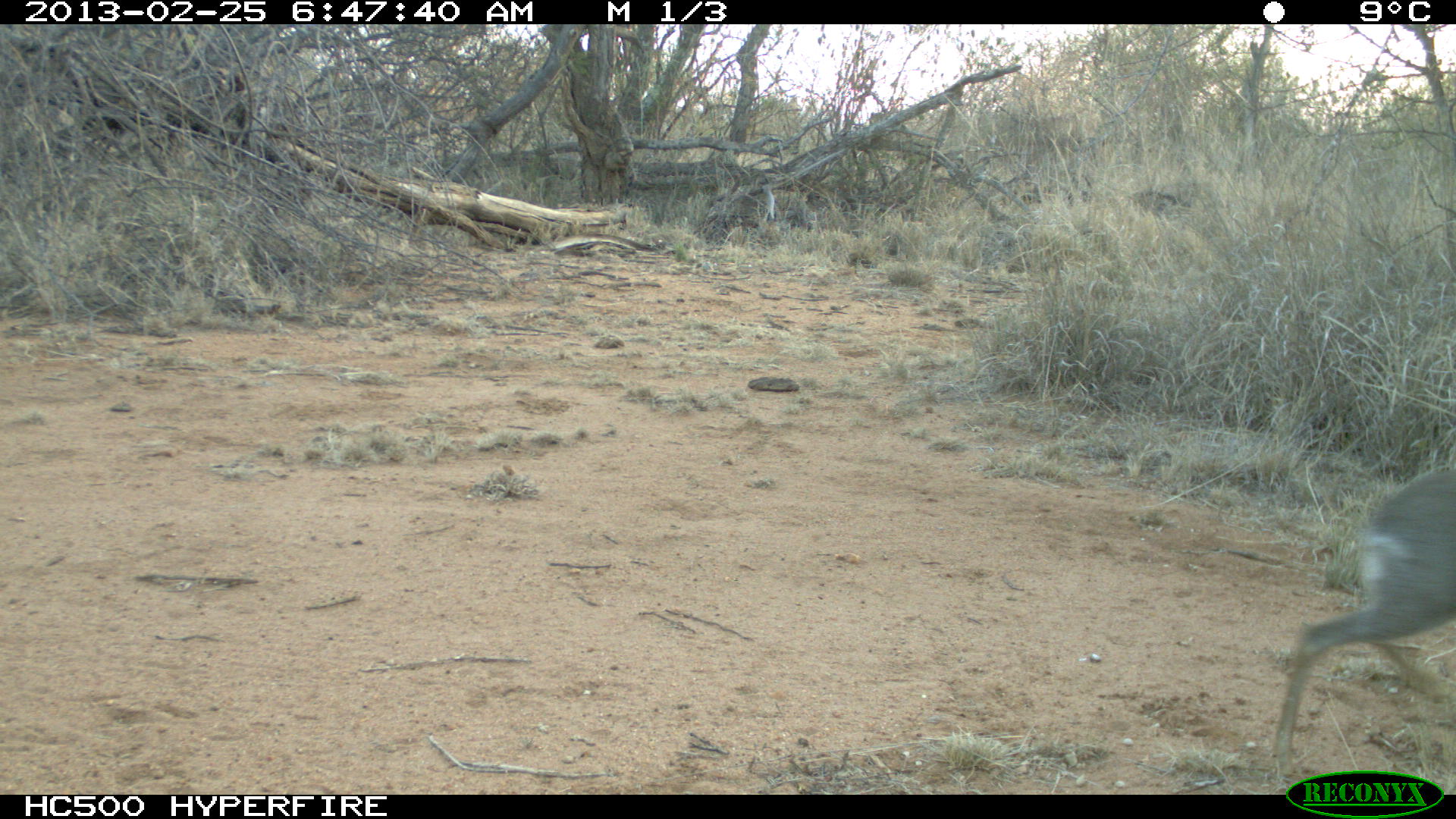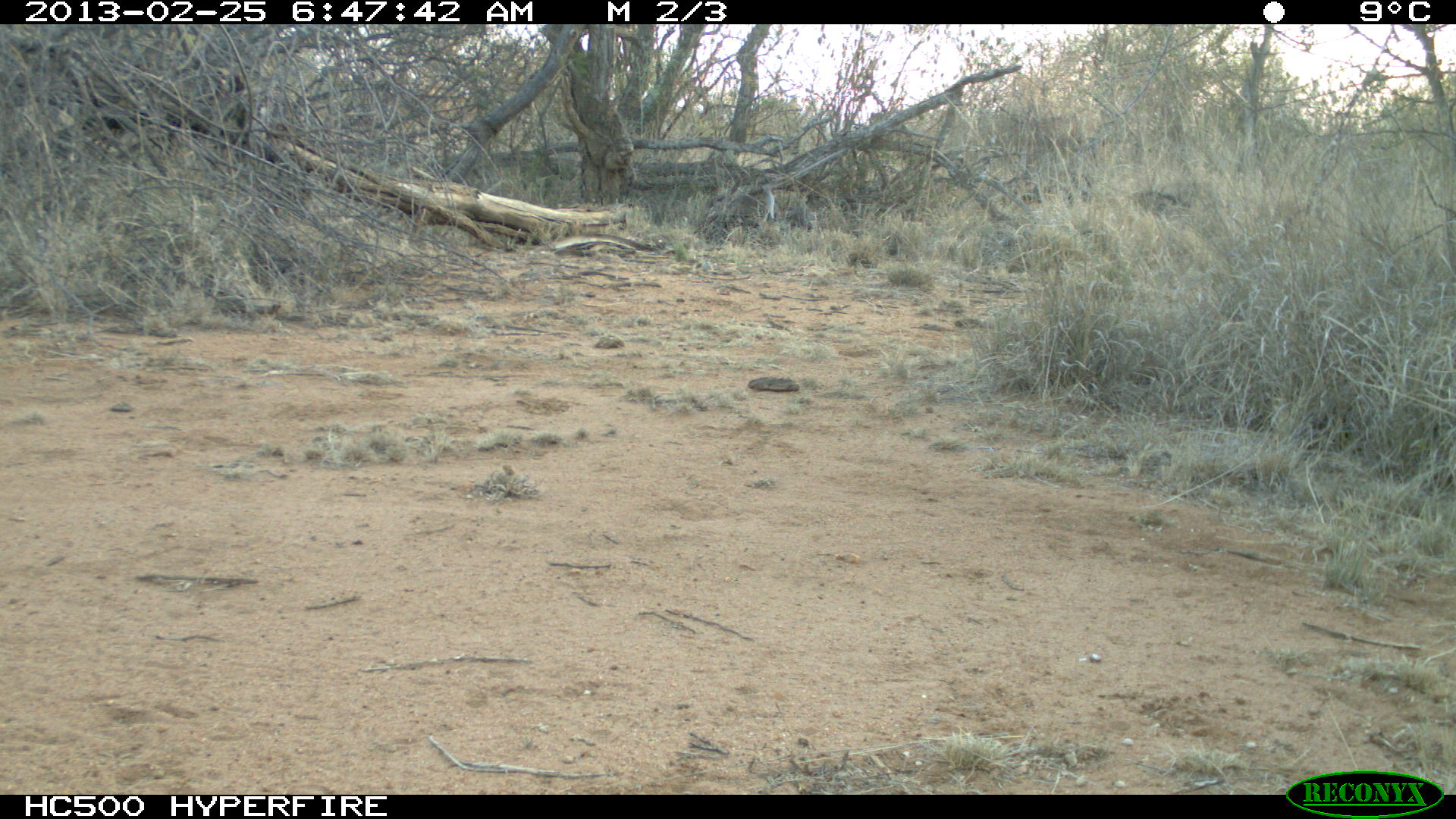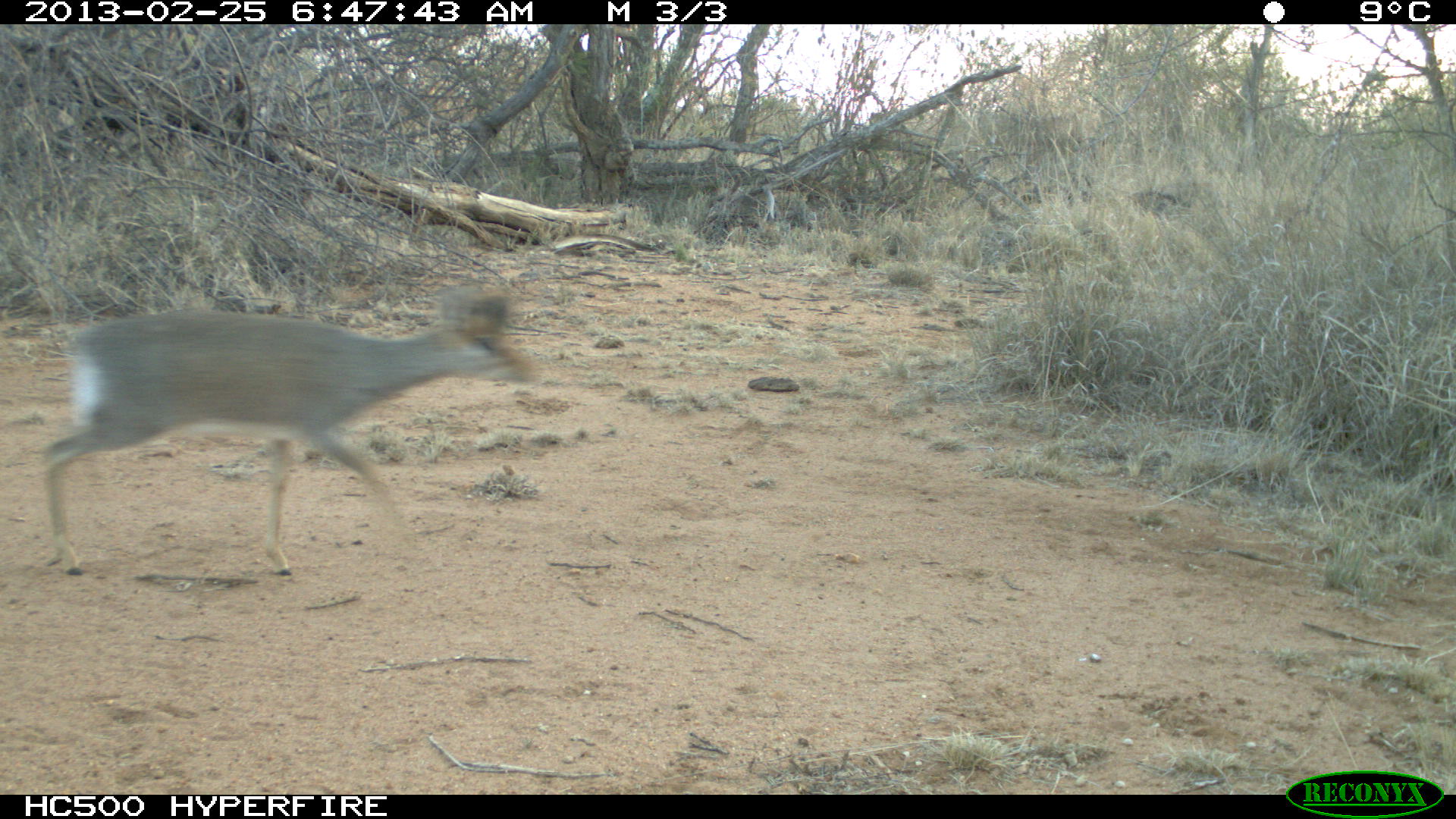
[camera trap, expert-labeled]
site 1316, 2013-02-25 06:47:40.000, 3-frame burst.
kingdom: Animalia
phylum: Chordata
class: Mammalia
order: Artiodactyla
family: Bovidae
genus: Madoqua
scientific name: Madoqua guentheri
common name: günther's dik-dik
Madoqua guentheri (günther's dik-dik), count 1.